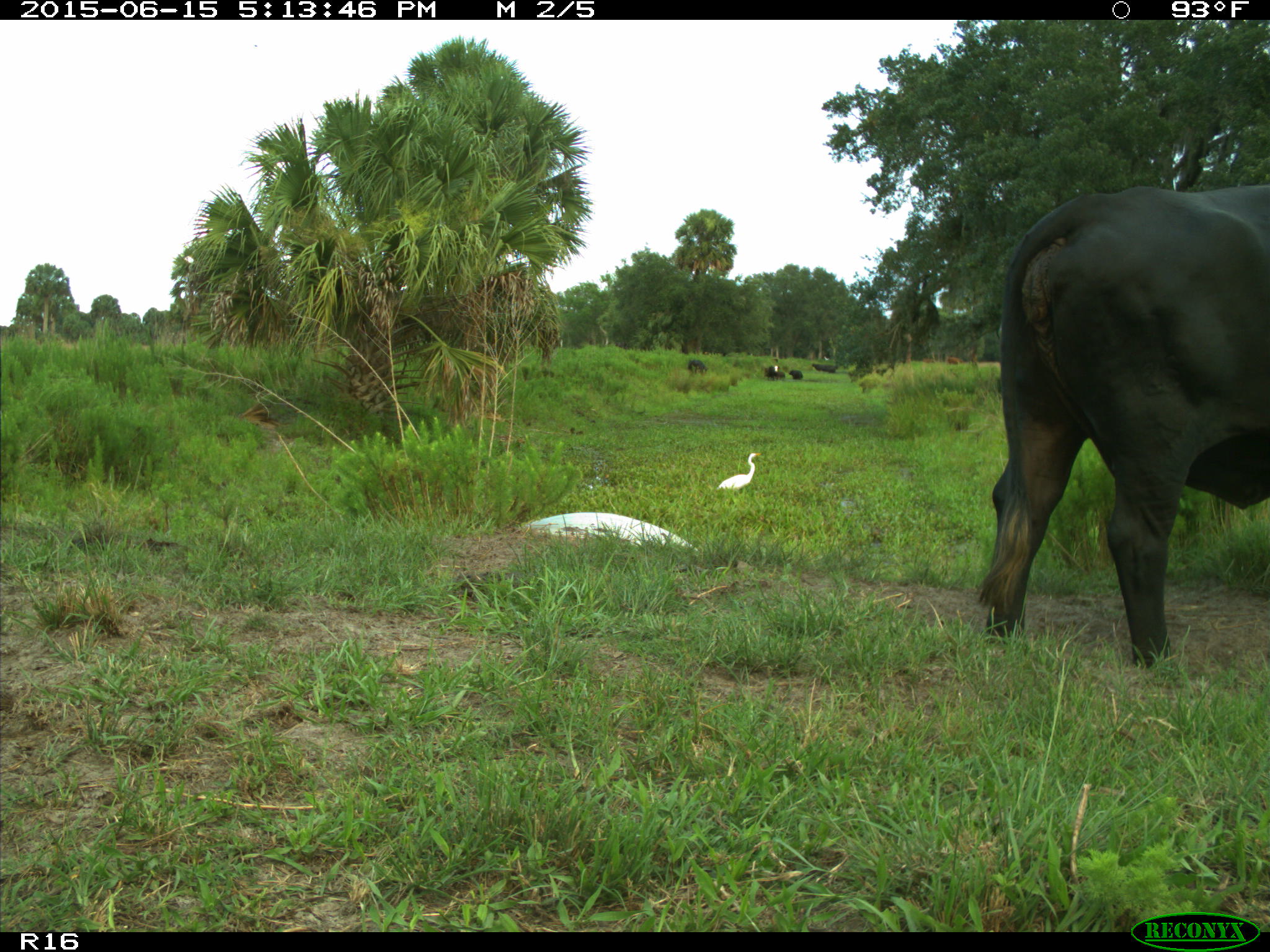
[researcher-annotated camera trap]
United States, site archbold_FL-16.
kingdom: Animalia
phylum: Chordata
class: Mammalia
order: Artiodactyla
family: Bovidae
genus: Bos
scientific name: Bos taurus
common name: domestic cow